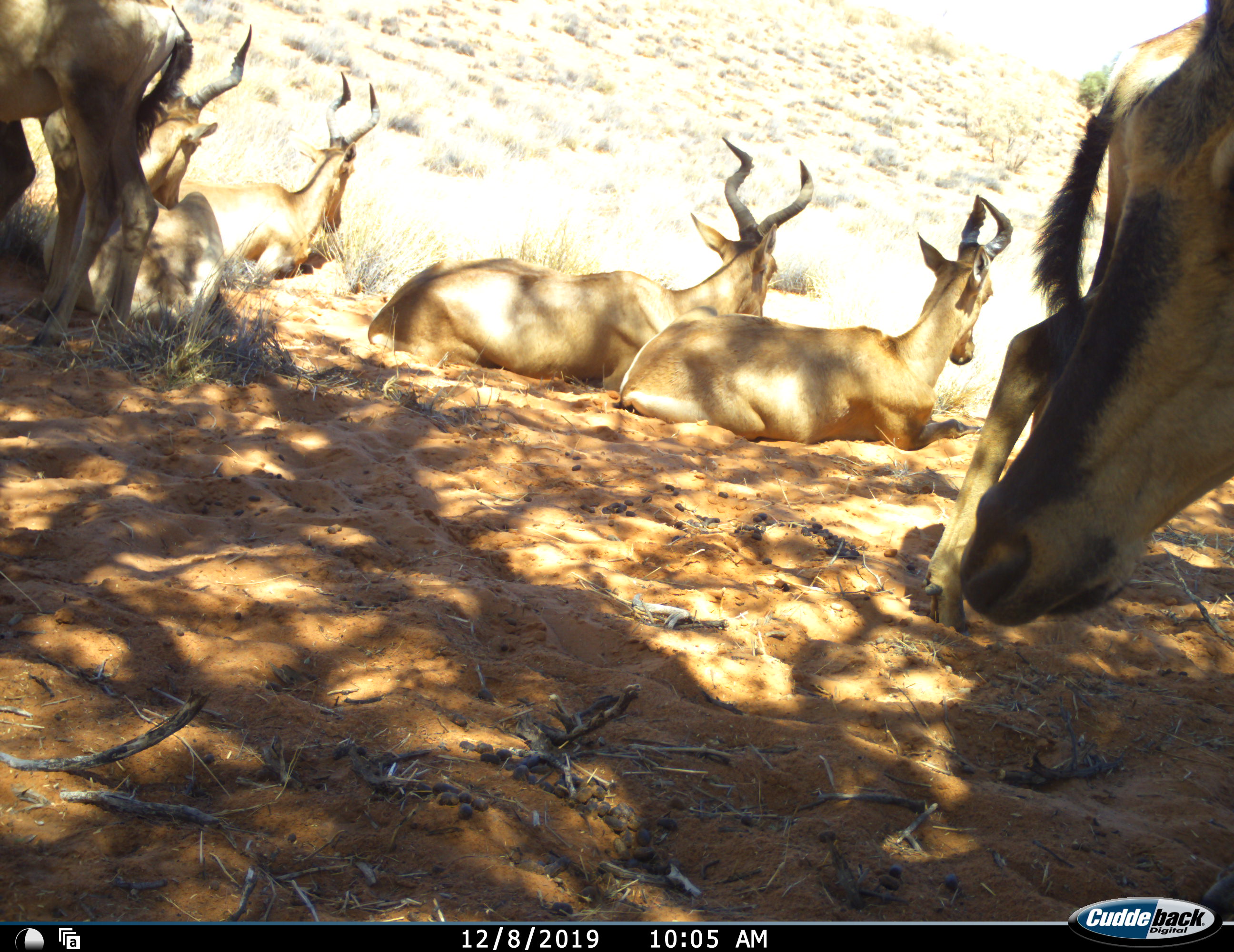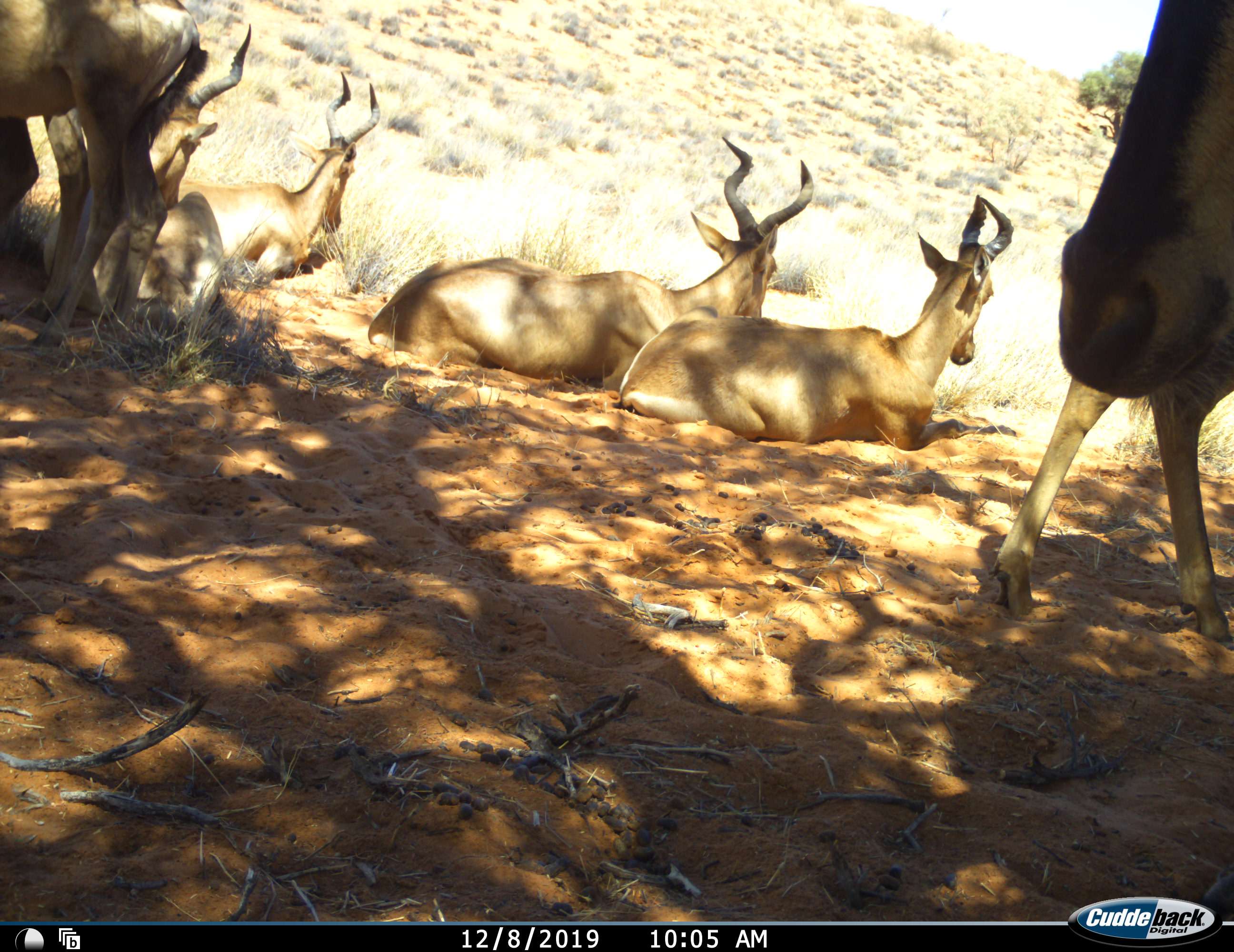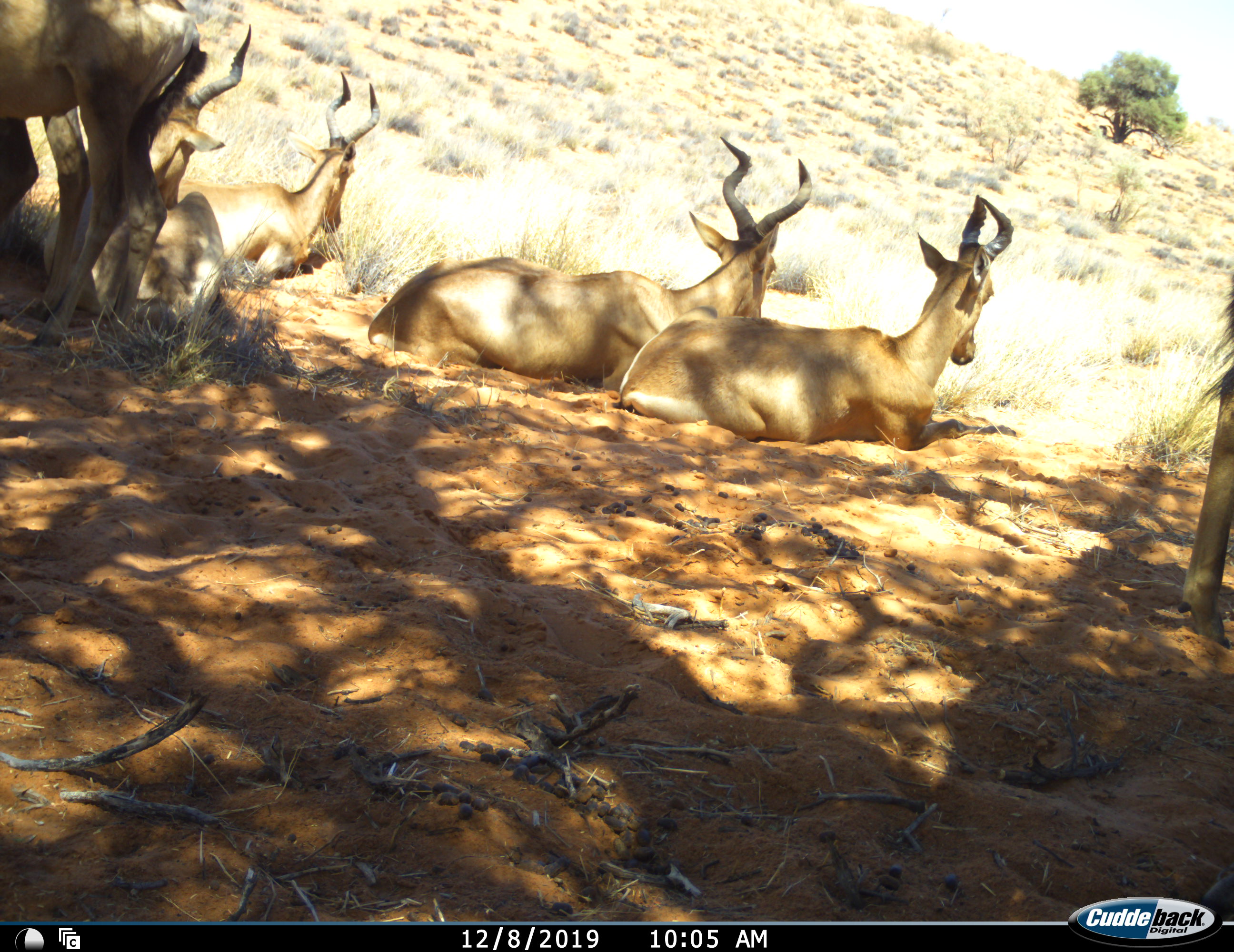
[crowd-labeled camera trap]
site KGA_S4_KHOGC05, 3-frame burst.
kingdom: Animalia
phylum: Chordata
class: Mammalia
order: Artiodactyla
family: Bovidae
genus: Alcelaphus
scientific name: Alcelaphus buselaphus caama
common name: red hartebeest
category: hartebeestred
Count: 7.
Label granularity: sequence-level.